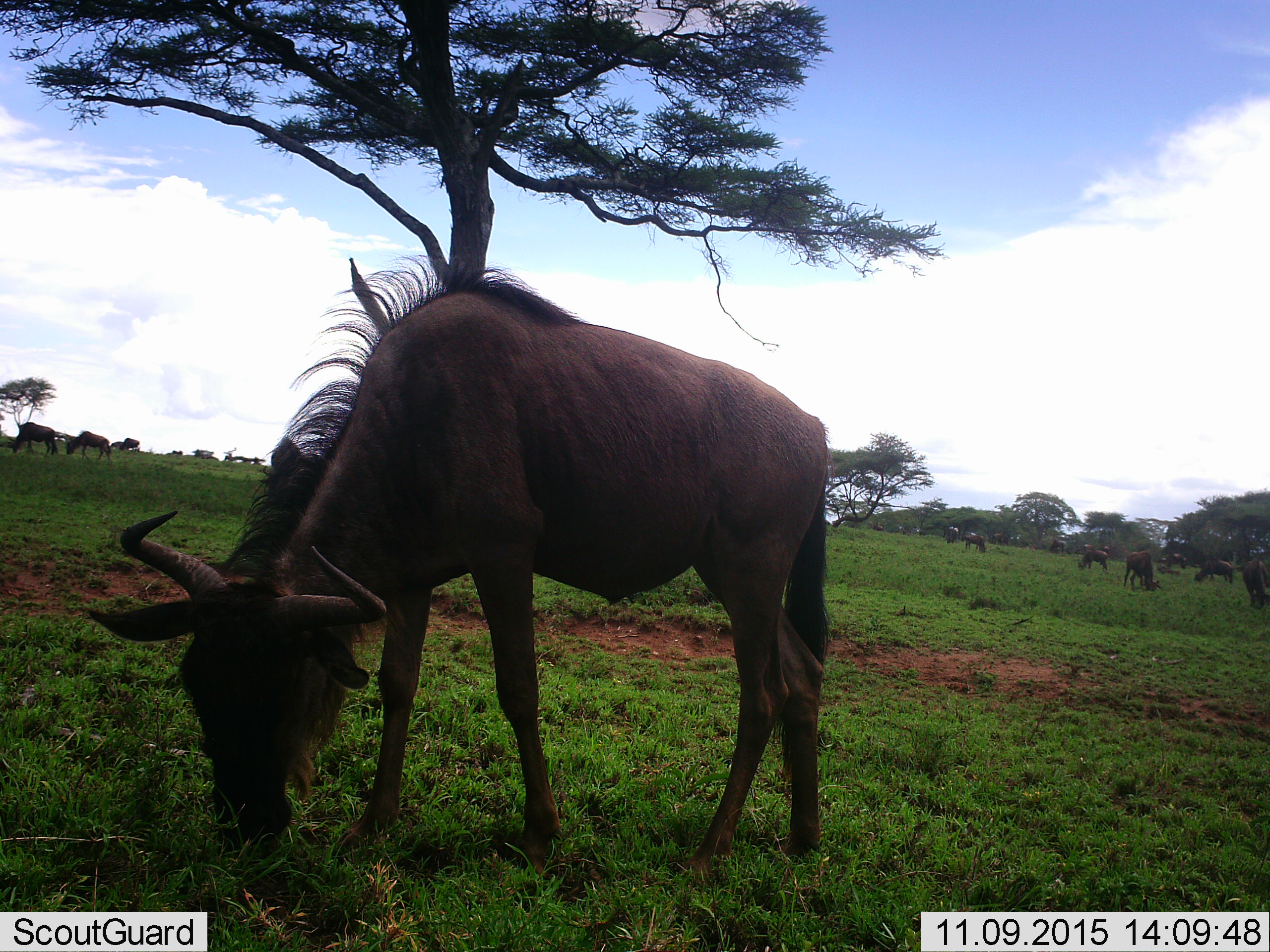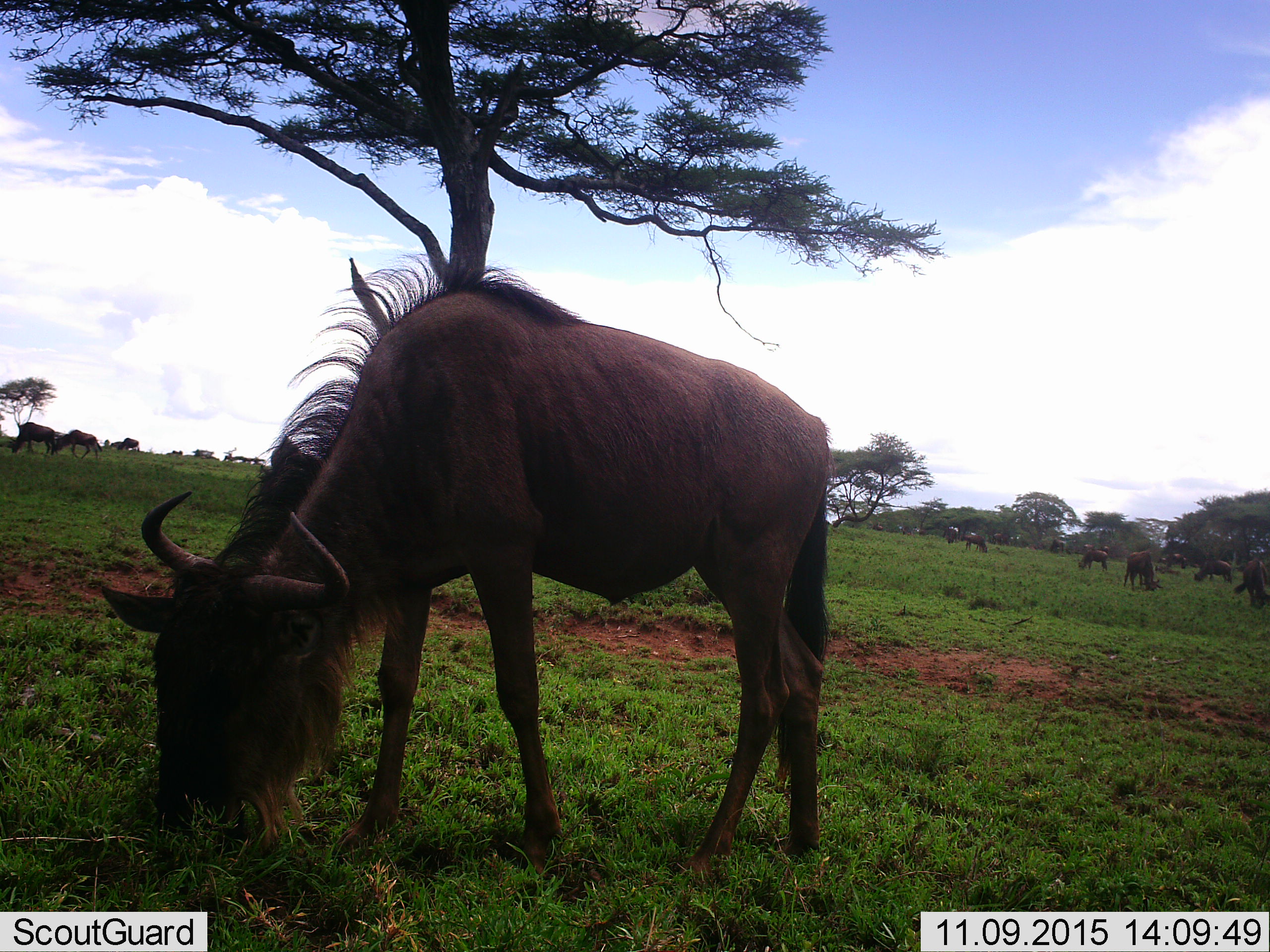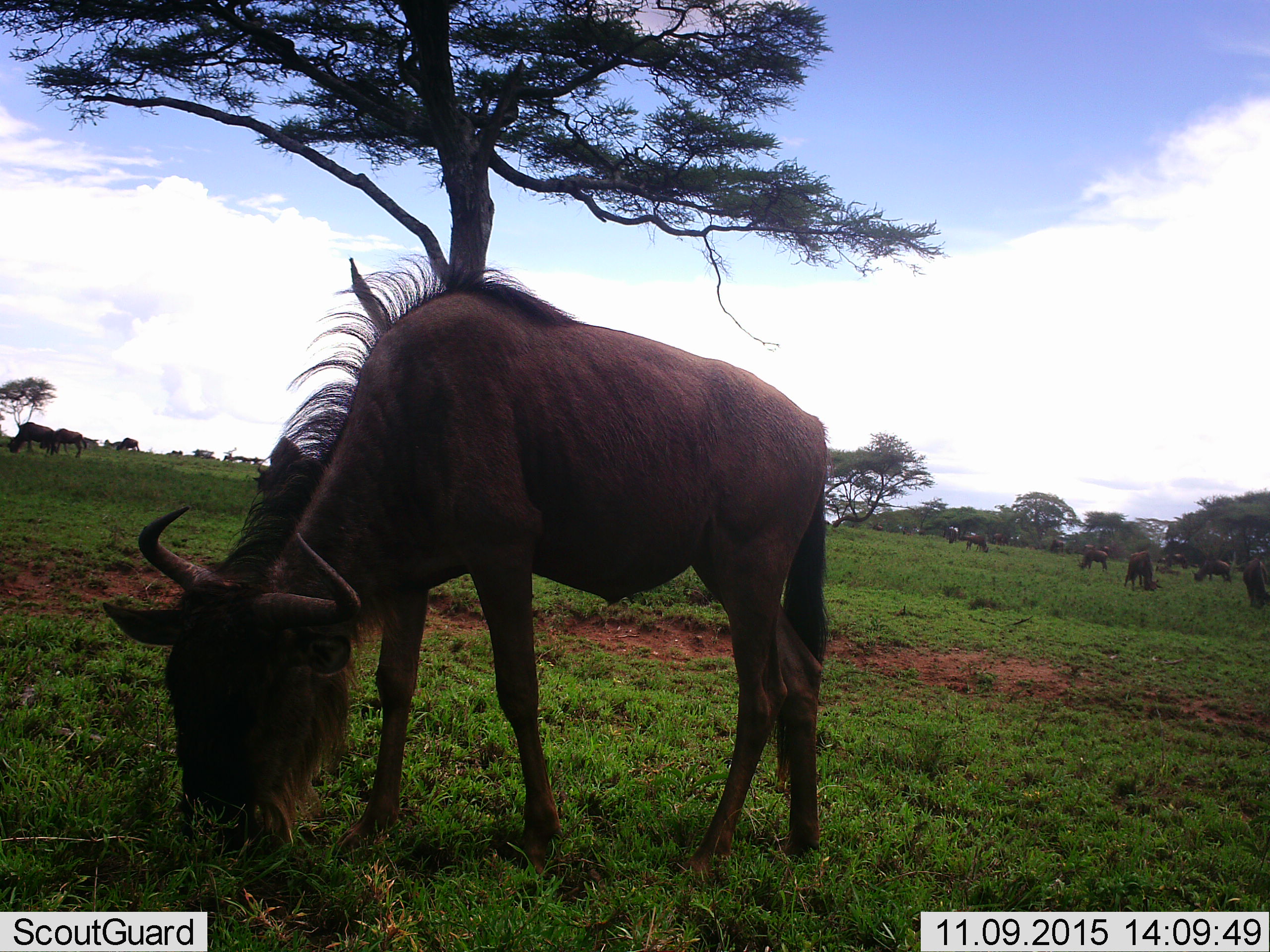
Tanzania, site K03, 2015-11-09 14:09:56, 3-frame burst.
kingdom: Animalia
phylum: Chordata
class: Mammalia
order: Artiodactyla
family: Bovidae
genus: Connochaetes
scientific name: Connochaetes taurinus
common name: blue wildebeest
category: wildebeest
Wildebeest (blue wildebeest) (Connochaetes taurinus), count 11-50. Behavior (volunteer vote fractions): standing 50%, resting 0%, moving 67%, interacting 0%. Young present (vote fraction): 0%. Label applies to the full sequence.